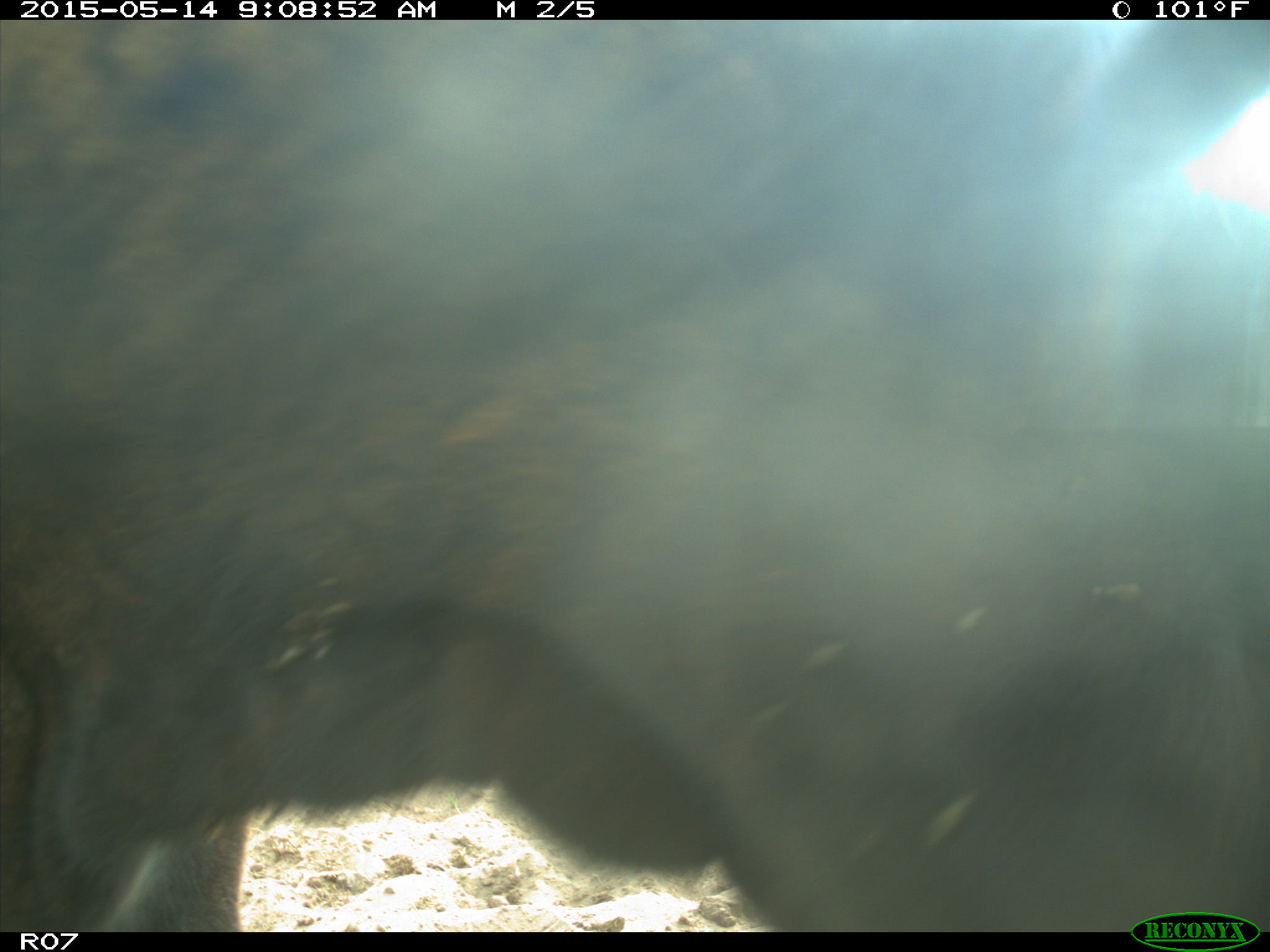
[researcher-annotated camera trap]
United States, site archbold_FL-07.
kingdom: Animalia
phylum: Chordata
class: Mammalia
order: Artiodactyla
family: Bovidae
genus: Bos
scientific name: Bos taurus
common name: domestic cow